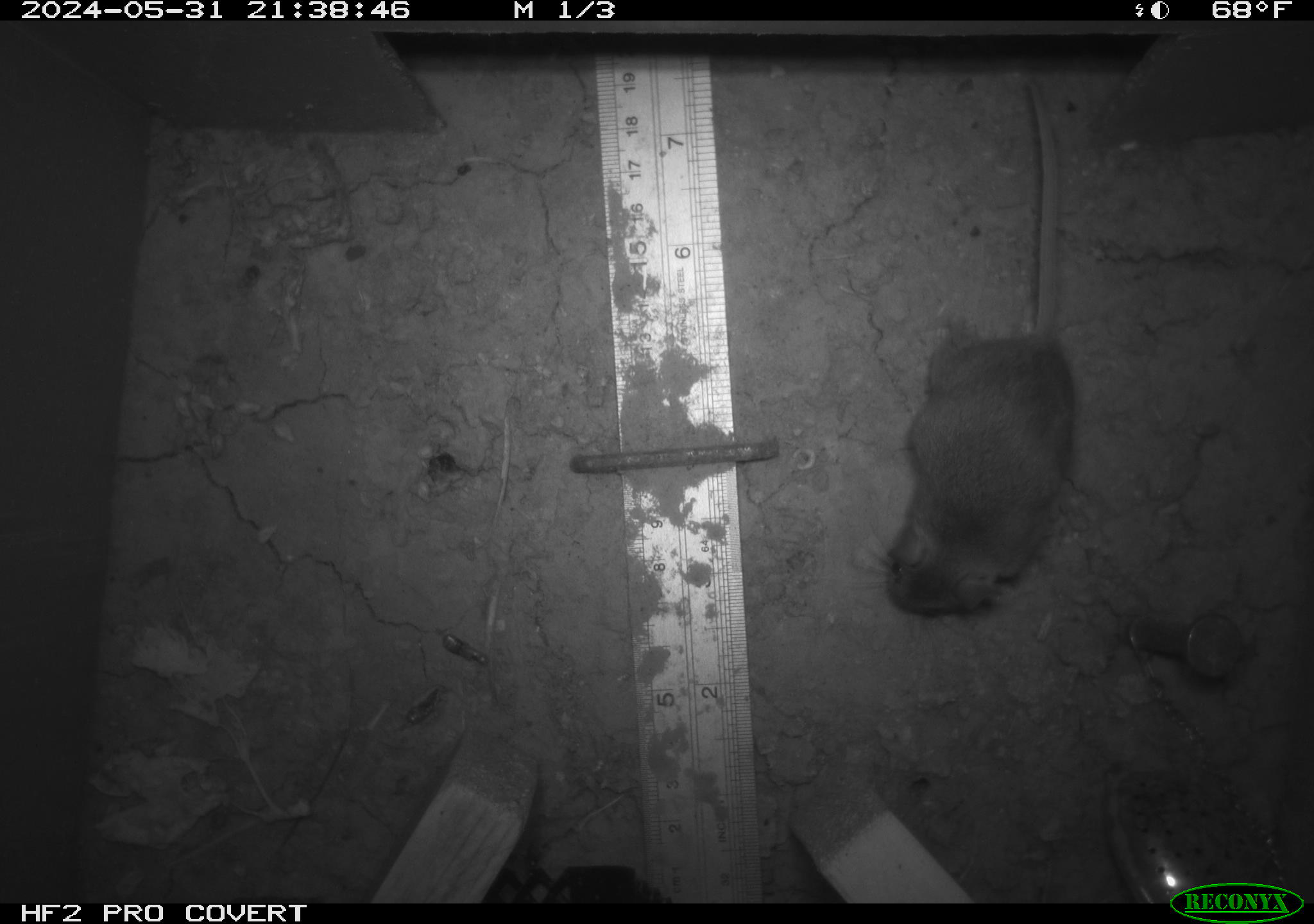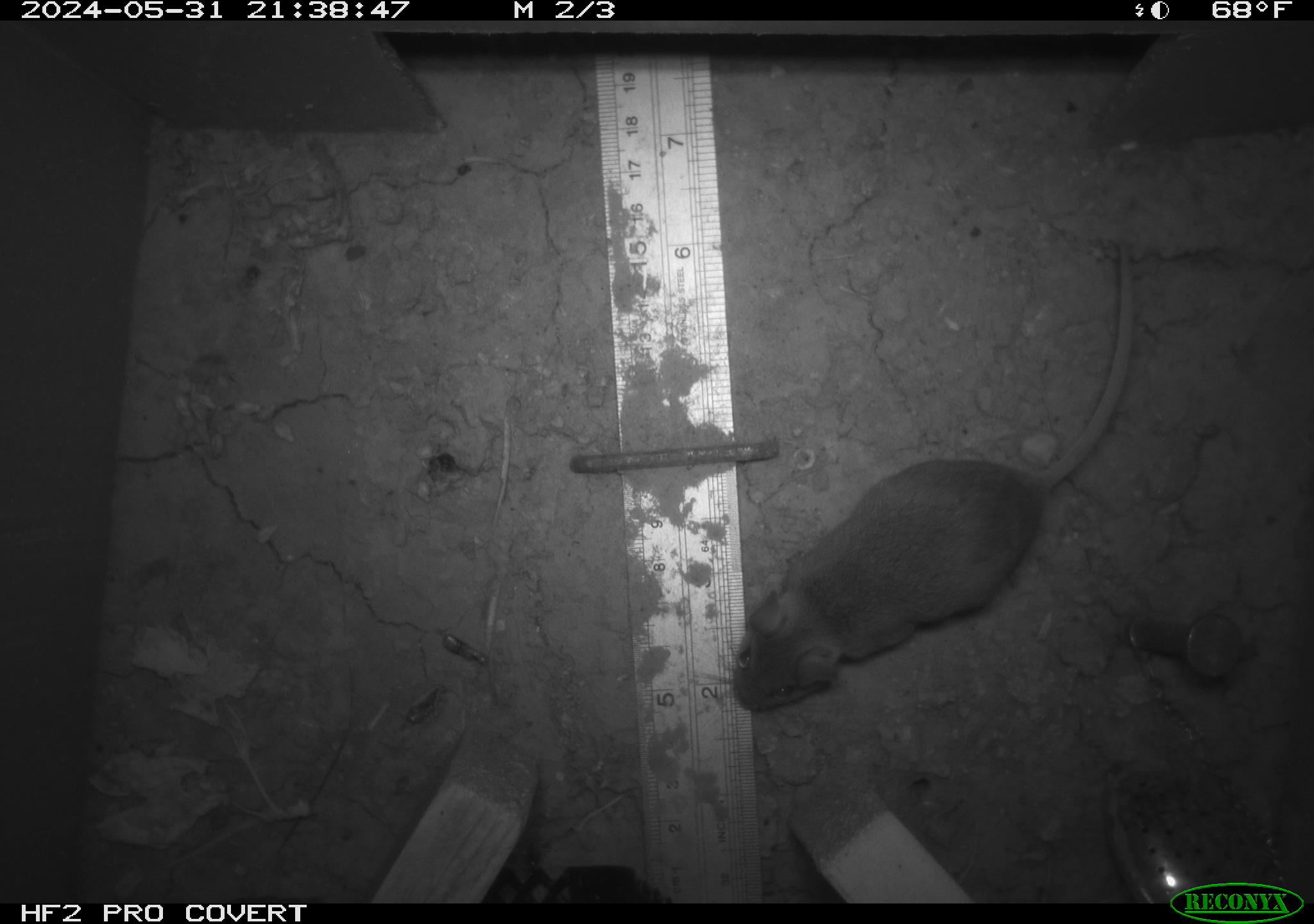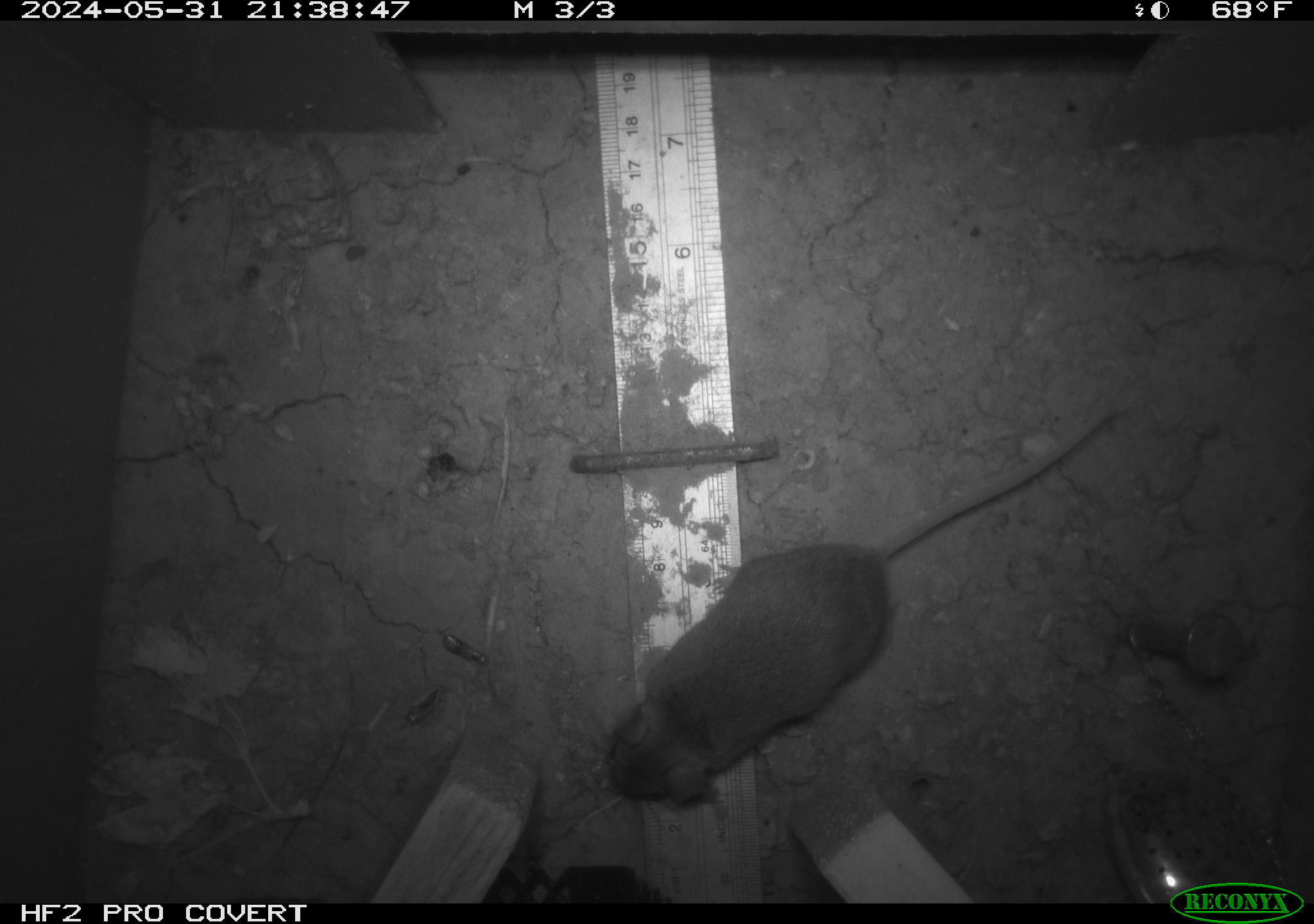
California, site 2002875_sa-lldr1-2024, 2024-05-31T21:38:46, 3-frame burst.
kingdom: Animalia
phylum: Chordata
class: Mammalia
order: Rodentia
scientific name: Rodentia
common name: mouse species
Mouse species (Rodentia).